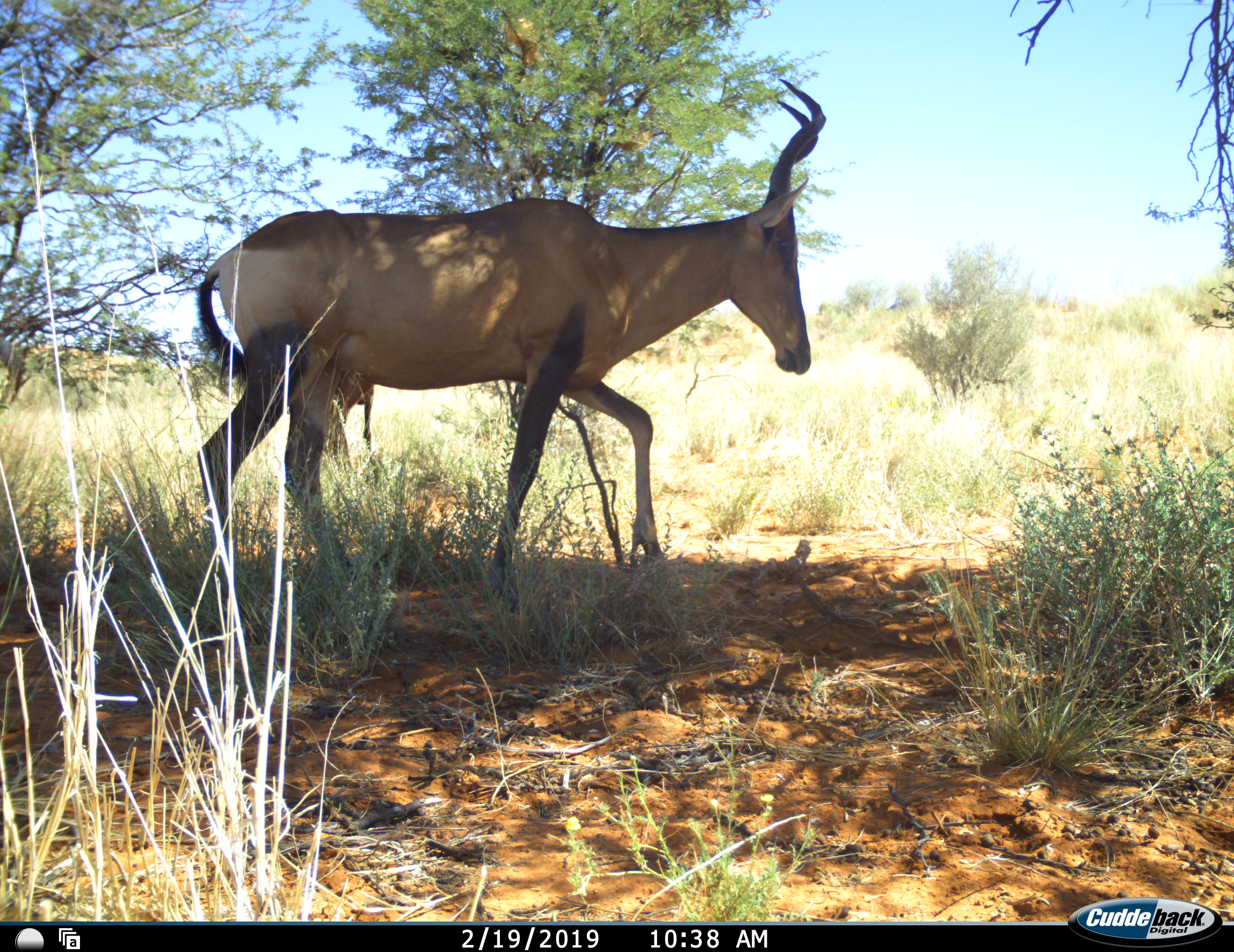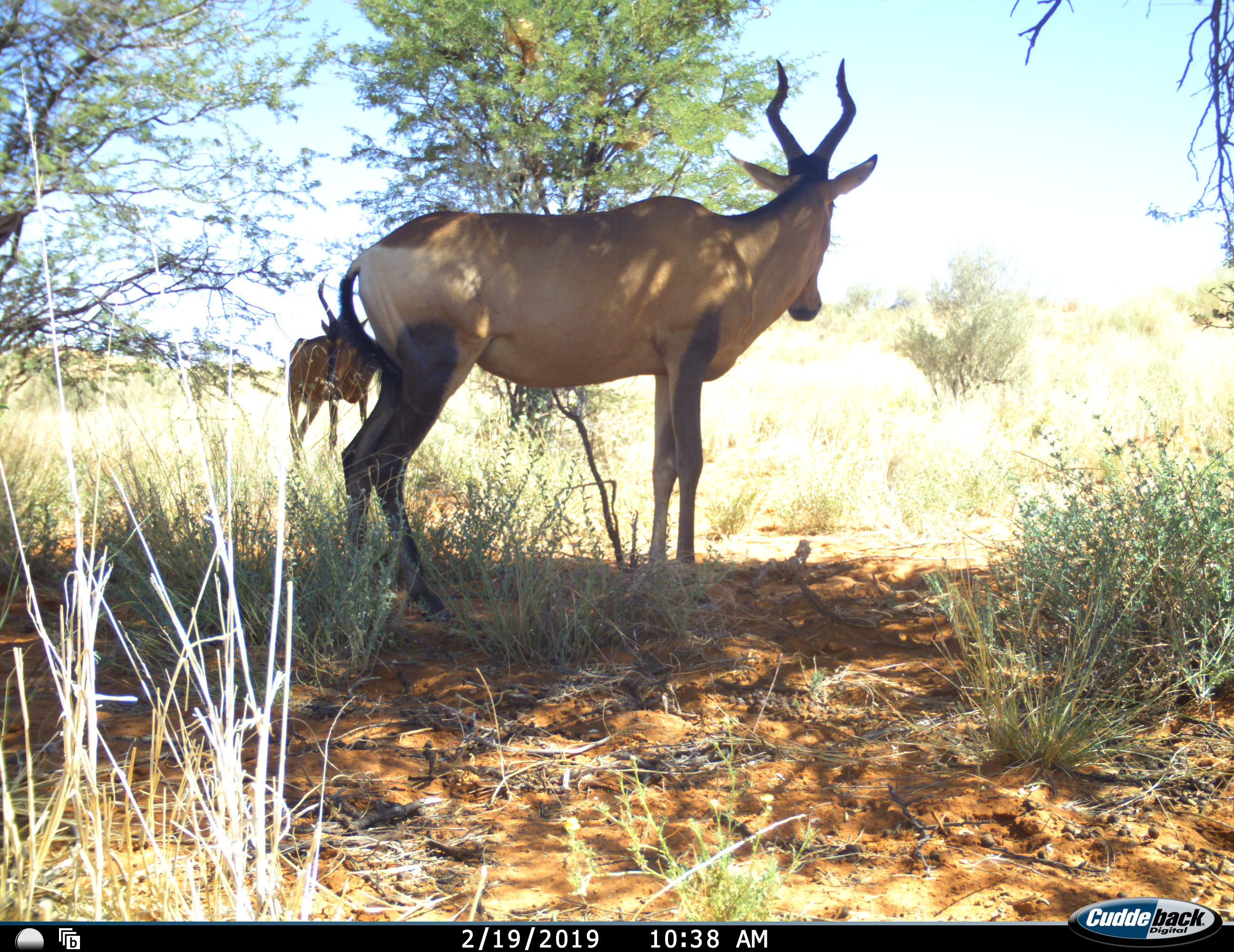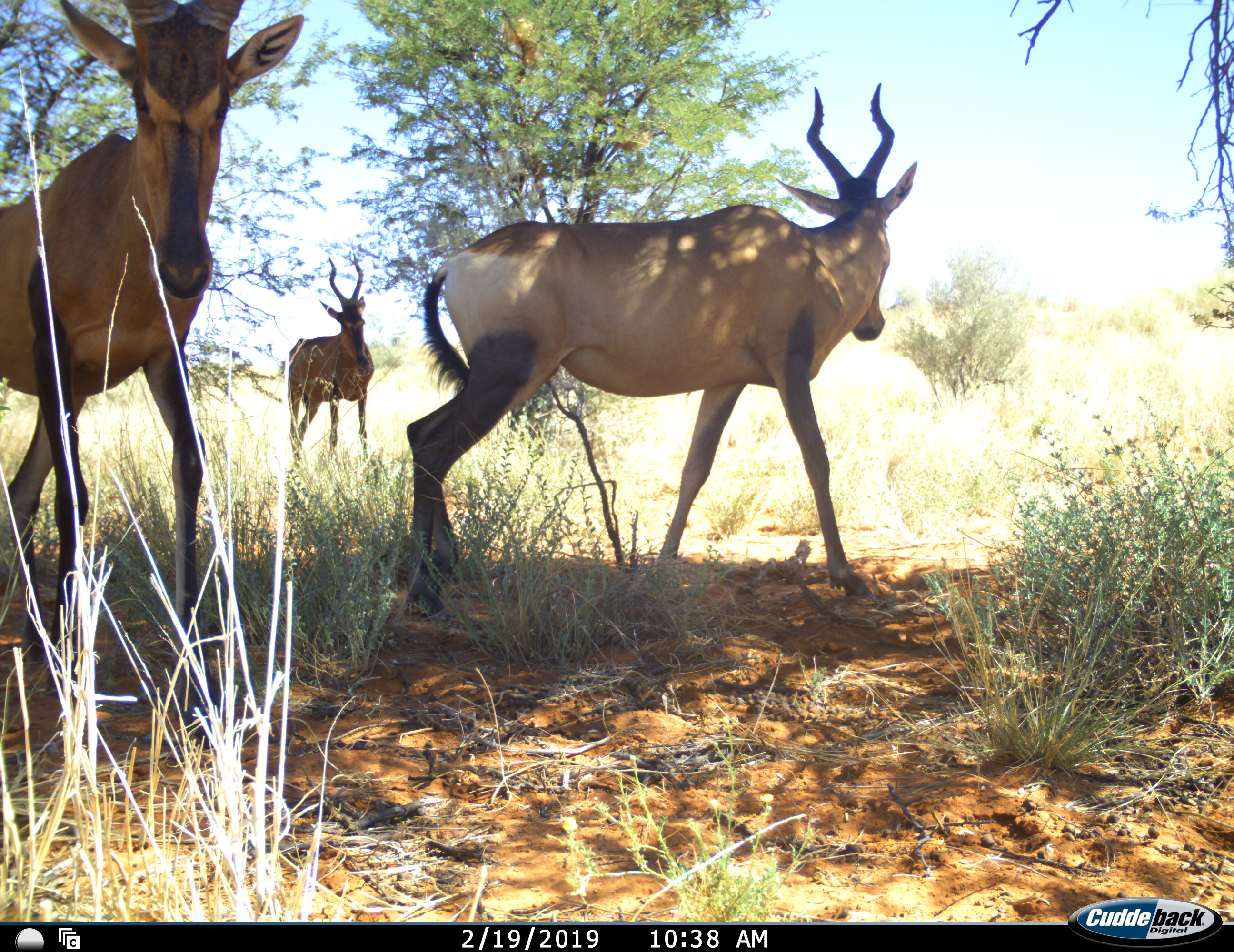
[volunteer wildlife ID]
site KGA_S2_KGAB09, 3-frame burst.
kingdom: Animalia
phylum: Chordata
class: Mammalia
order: Artiodactyla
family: Bovidae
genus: Alcelaphus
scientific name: Alcelaphus buselaphus caama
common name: red hartebeest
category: hartebeestred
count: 3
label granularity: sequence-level